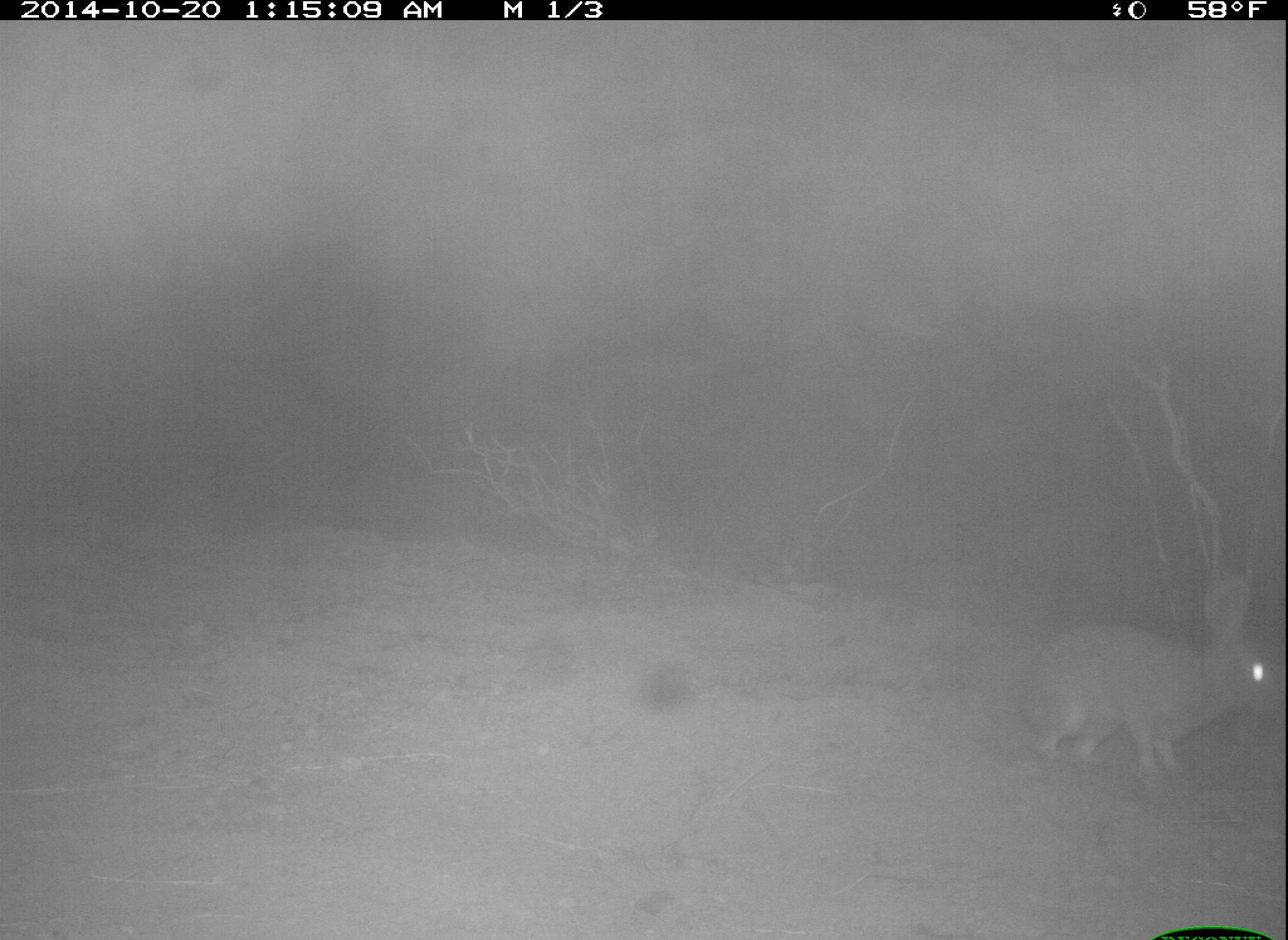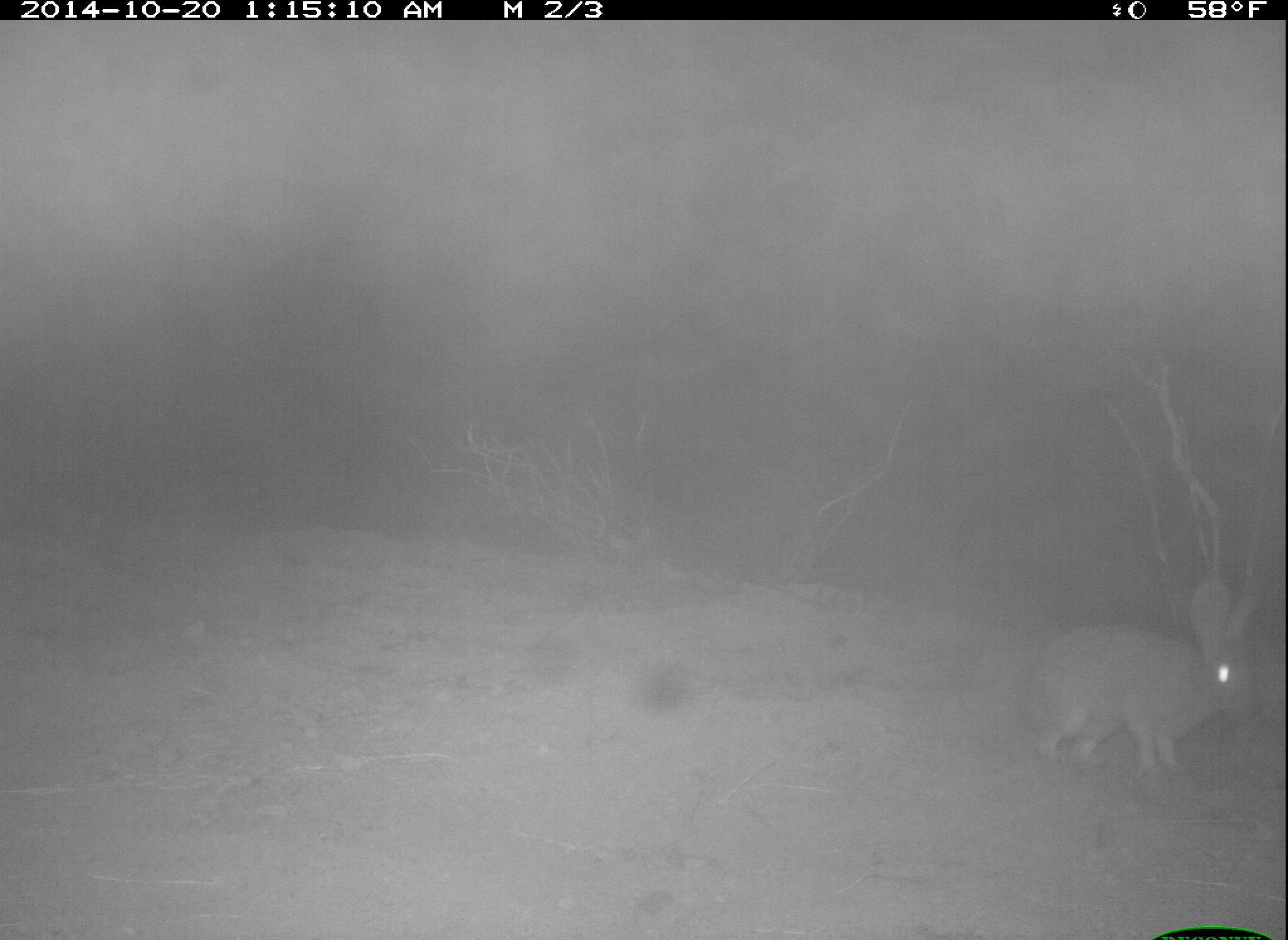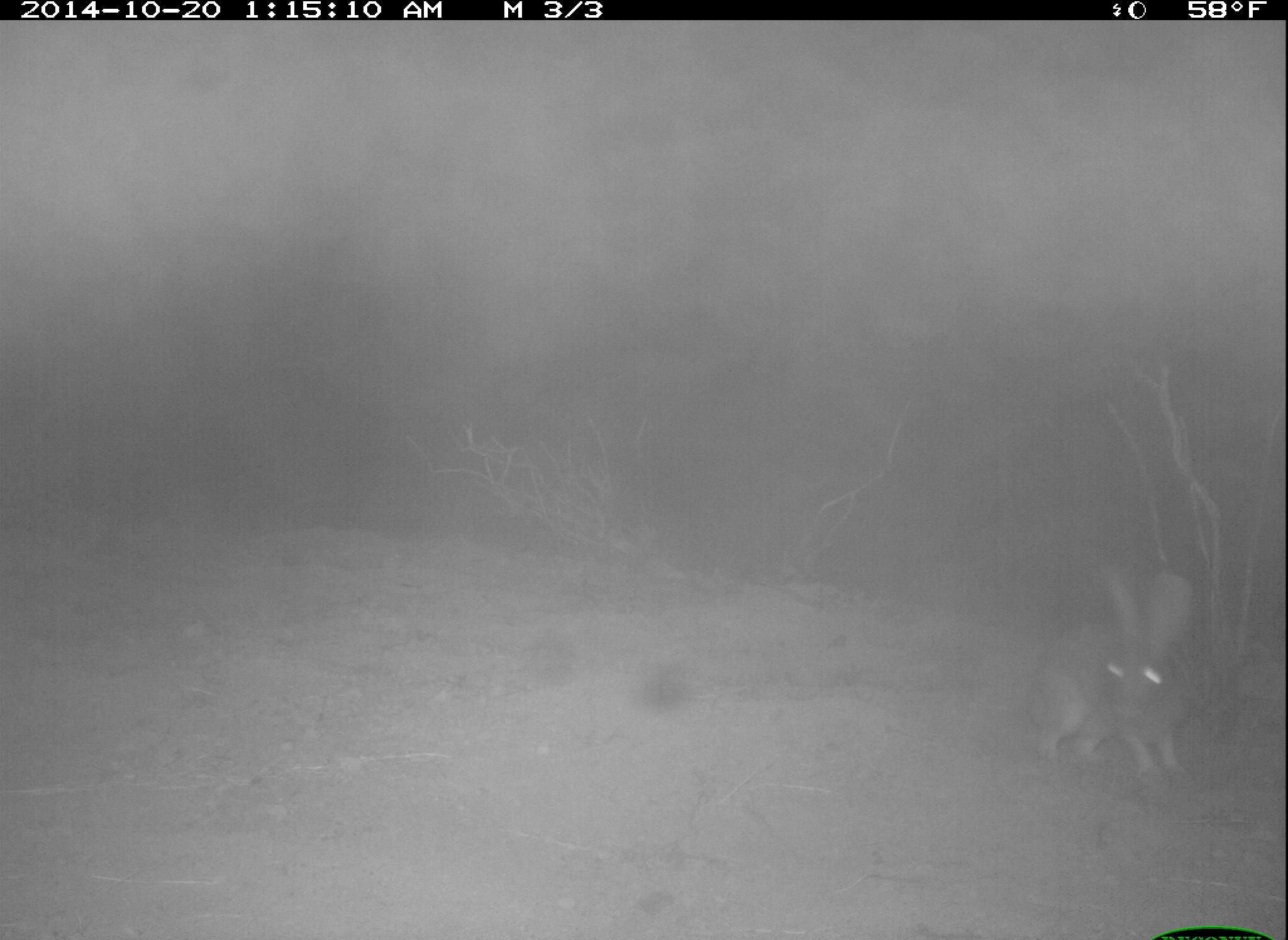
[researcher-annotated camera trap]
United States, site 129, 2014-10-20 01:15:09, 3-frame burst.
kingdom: Animalia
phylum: Chordata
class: Mammalia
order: Lagomorpha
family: Leporidae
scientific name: Leporidae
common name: rabbits and hares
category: rabbit